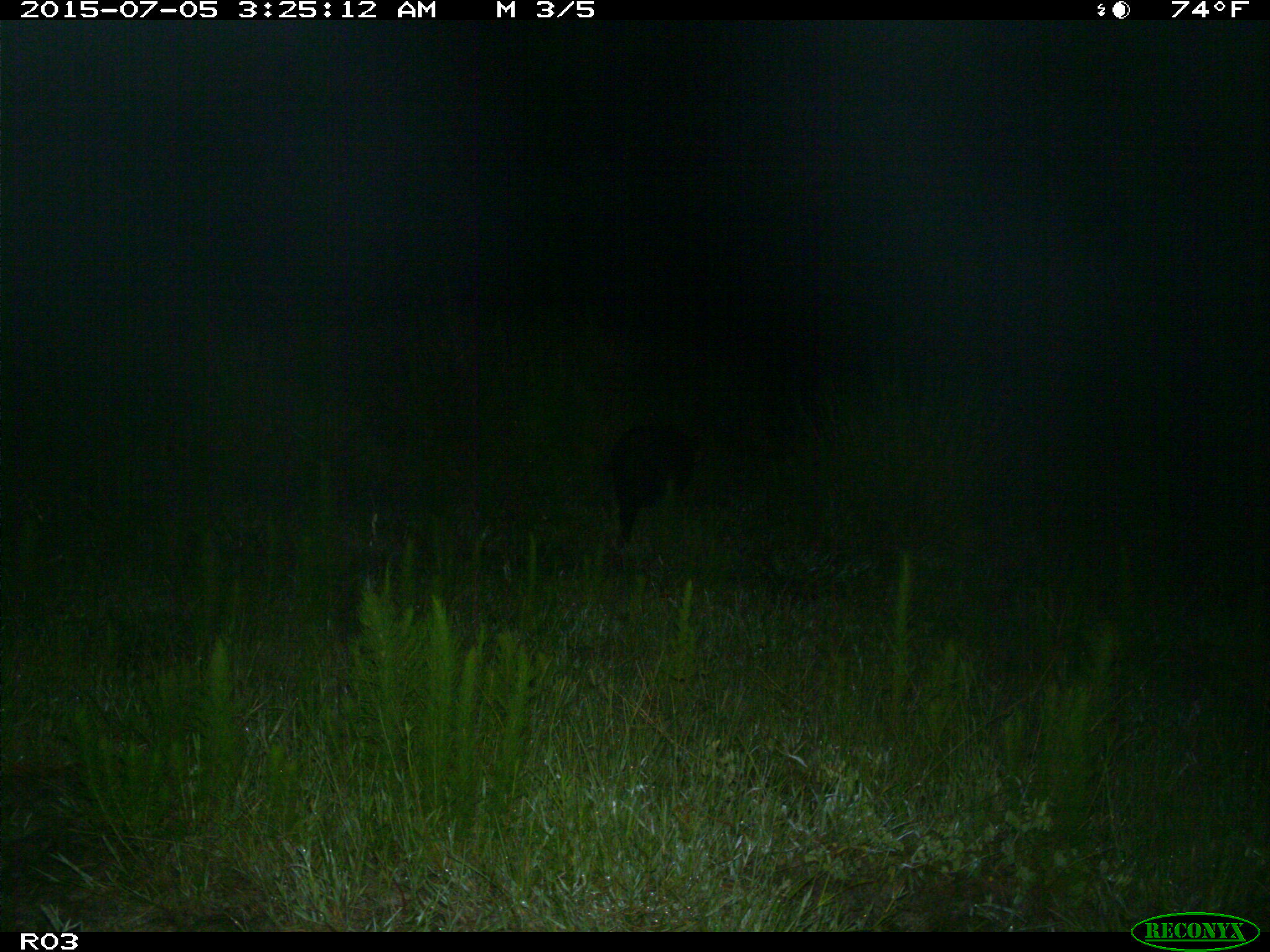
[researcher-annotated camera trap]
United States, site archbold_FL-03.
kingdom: Animalia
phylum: Chordata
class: Mammalia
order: Artiodactyla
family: Suidae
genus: Sus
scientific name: Sus scrofa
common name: wild boar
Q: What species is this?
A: Sus scrofa (wild boar).